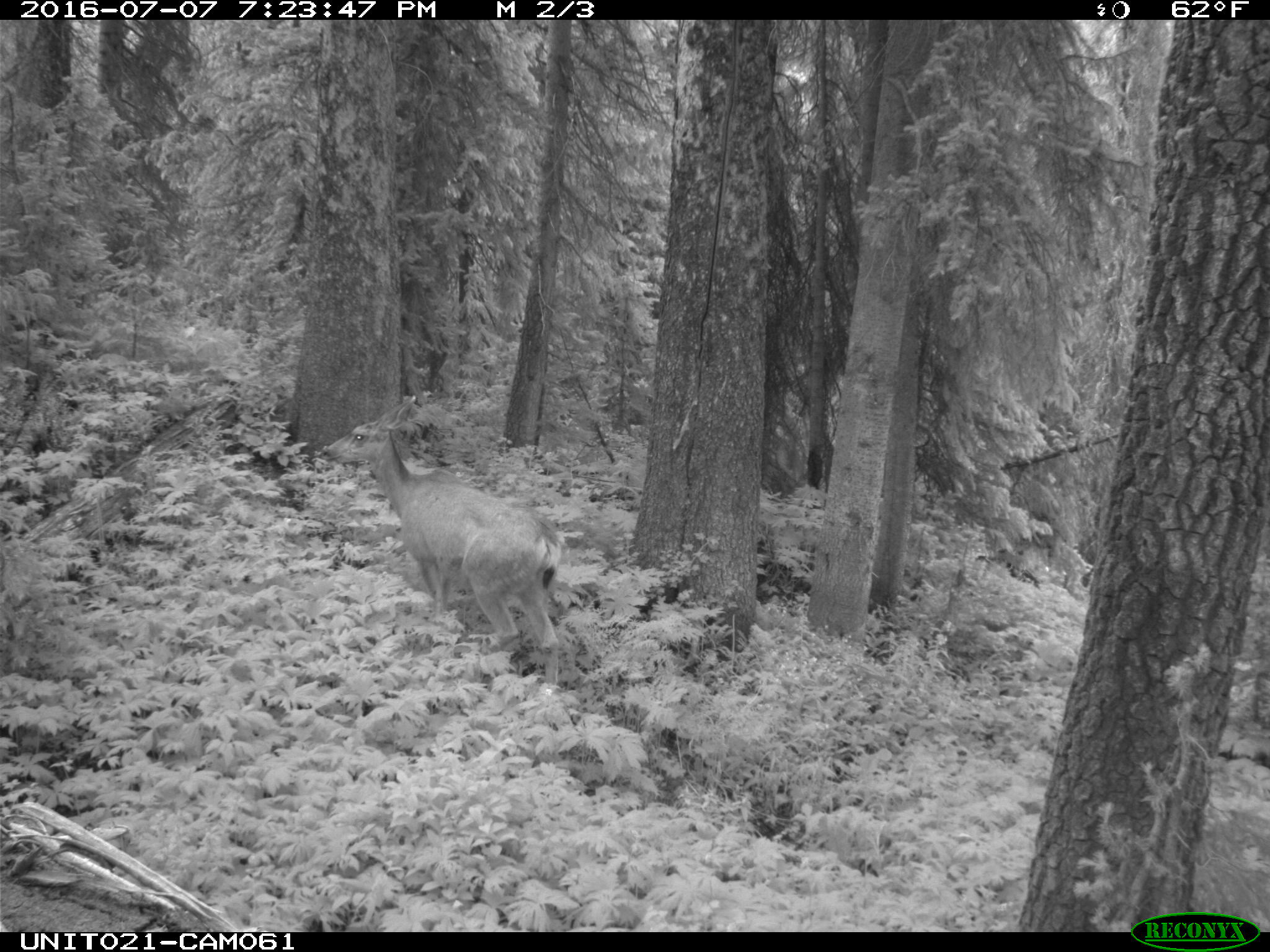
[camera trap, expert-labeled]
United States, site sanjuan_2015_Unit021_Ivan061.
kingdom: Animalia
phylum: Chordata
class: Mammalia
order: Artiodactyla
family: Cervidae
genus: Odocoileus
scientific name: Odocoileus hemionus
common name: mule deer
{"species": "Odocoileus hemionus (mule deer)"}